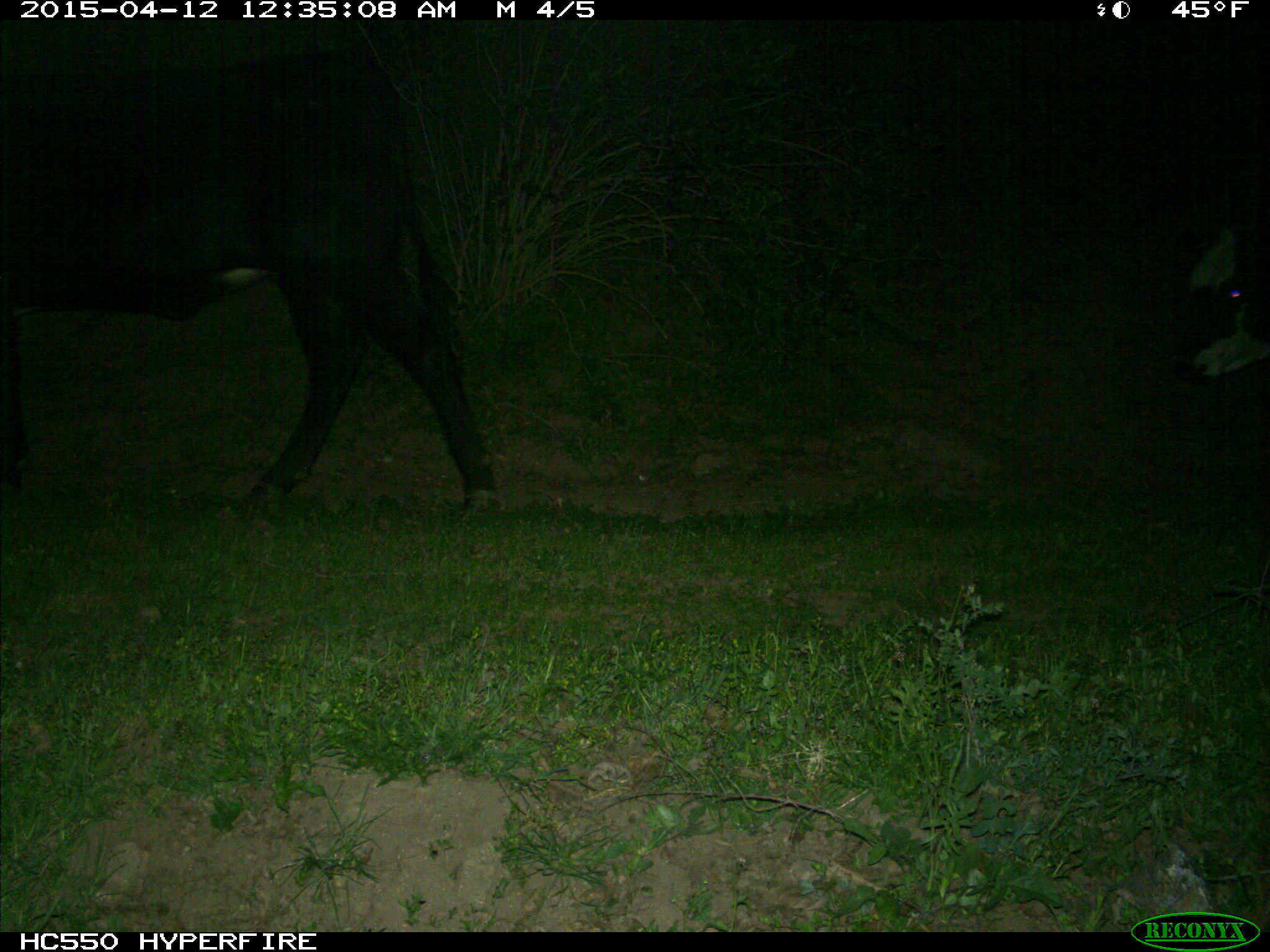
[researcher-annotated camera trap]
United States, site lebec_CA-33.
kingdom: Animalia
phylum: Chordata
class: Mammalia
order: Artiodactyla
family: Bovidae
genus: Bos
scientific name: Bos taurus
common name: domestic cow